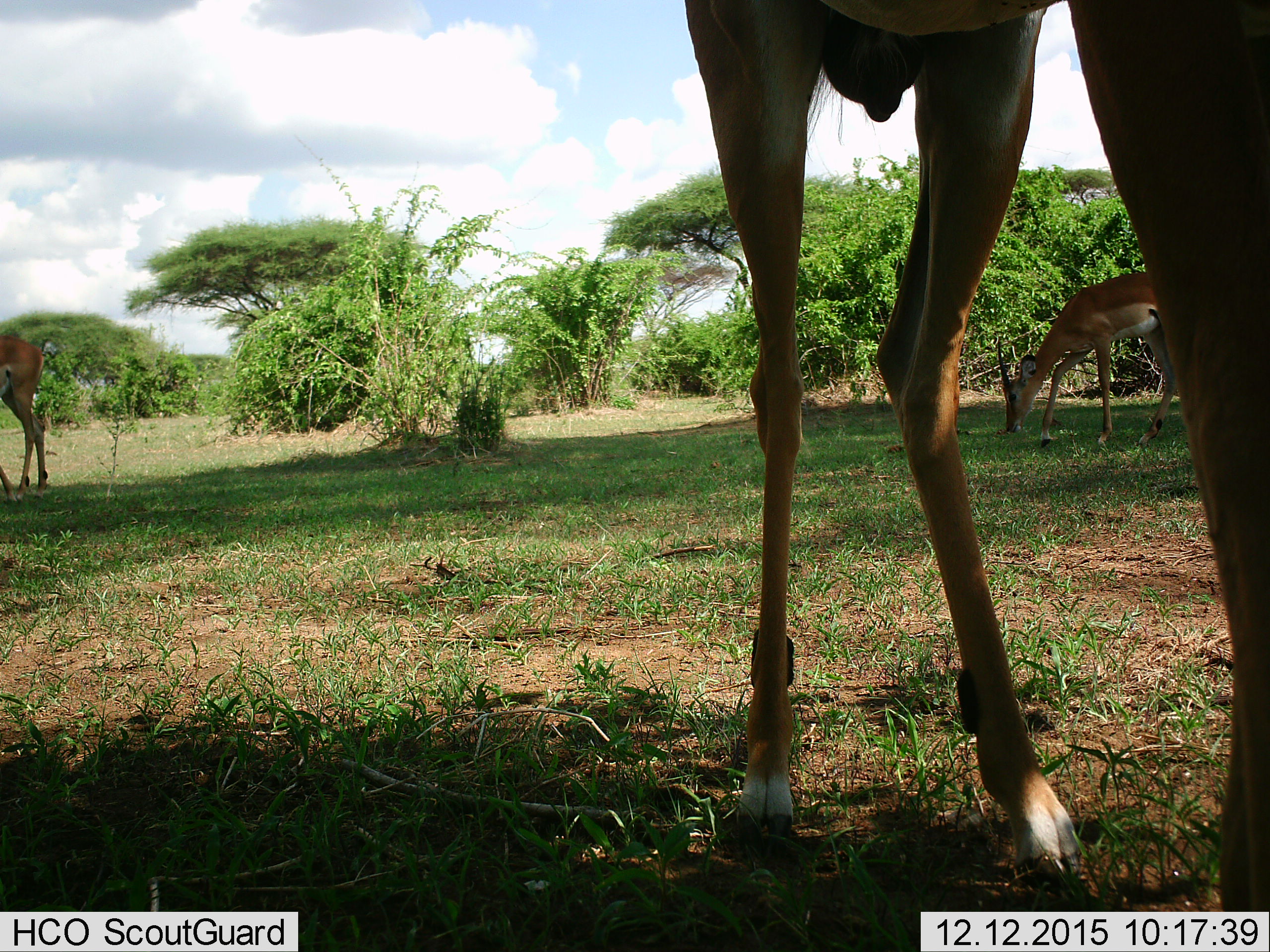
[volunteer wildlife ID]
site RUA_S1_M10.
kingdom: Animalia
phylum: Chordata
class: Mammalia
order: Artiodactyla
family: Bovidae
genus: Aepyceros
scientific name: Aepyceros melampus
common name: impala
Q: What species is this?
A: Impala (Aepyceros melampus).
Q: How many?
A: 3.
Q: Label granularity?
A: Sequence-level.